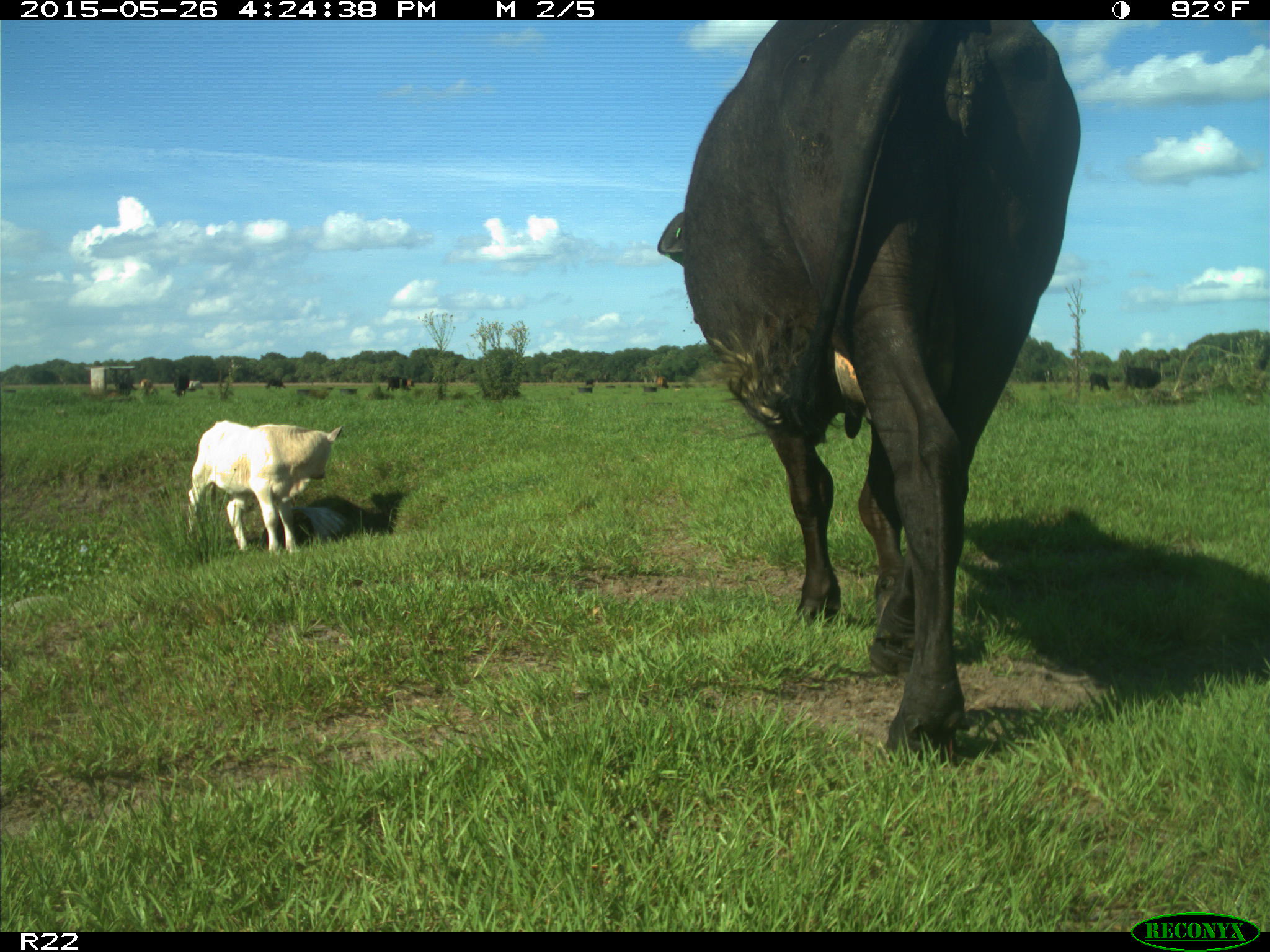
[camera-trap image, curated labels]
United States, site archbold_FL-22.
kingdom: Animalia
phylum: Chordata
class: Mammalia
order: Artiodactyla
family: Bovidae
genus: Bos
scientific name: Bos taurus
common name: domestic cow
Bos taurus (domestic cow).